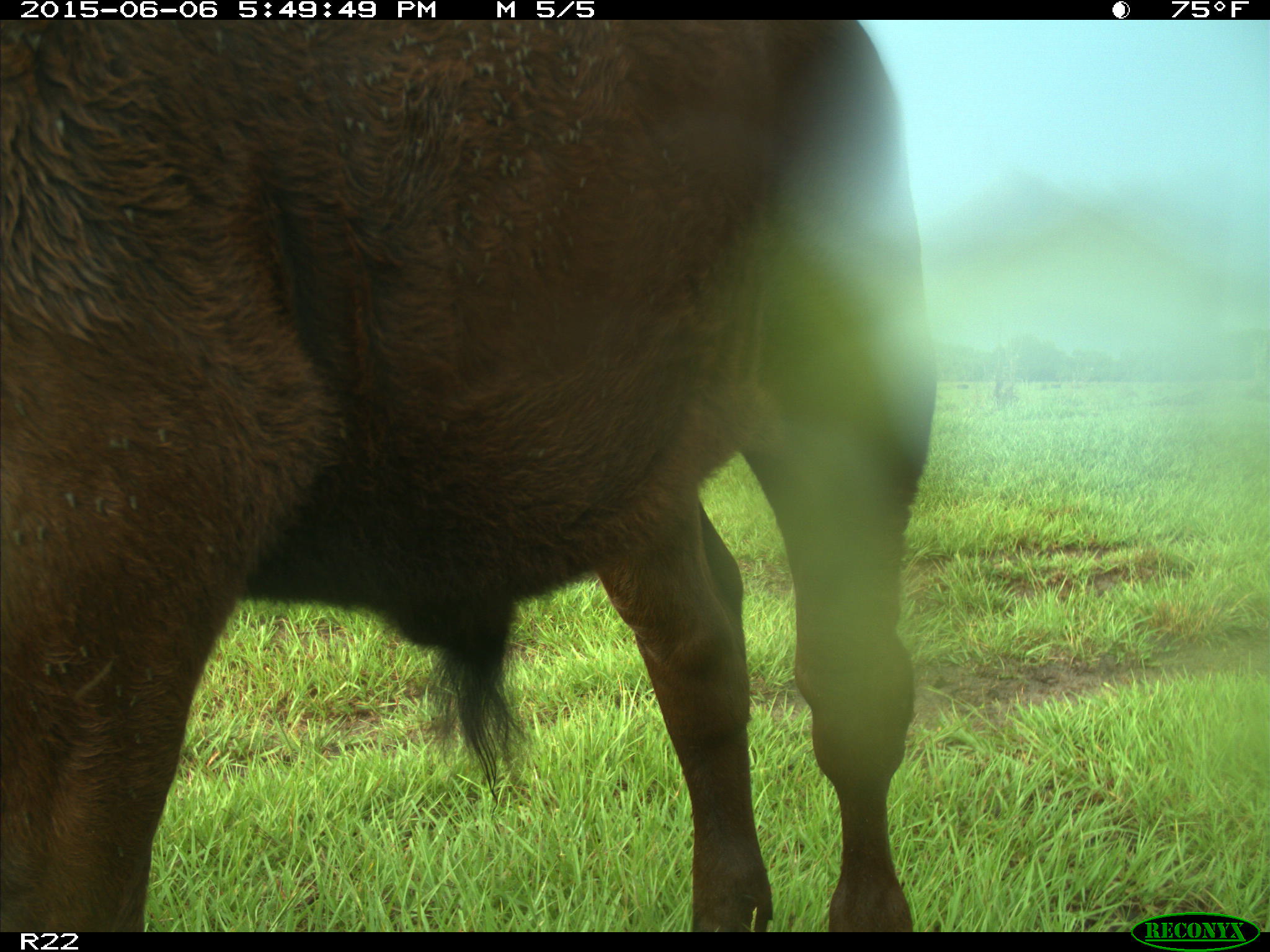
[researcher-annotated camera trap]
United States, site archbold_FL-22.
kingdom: Animalia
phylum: Chordata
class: Mammalia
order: Artiodactyla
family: Bovidae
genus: Bos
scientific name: Bos taurus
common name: domestic cow